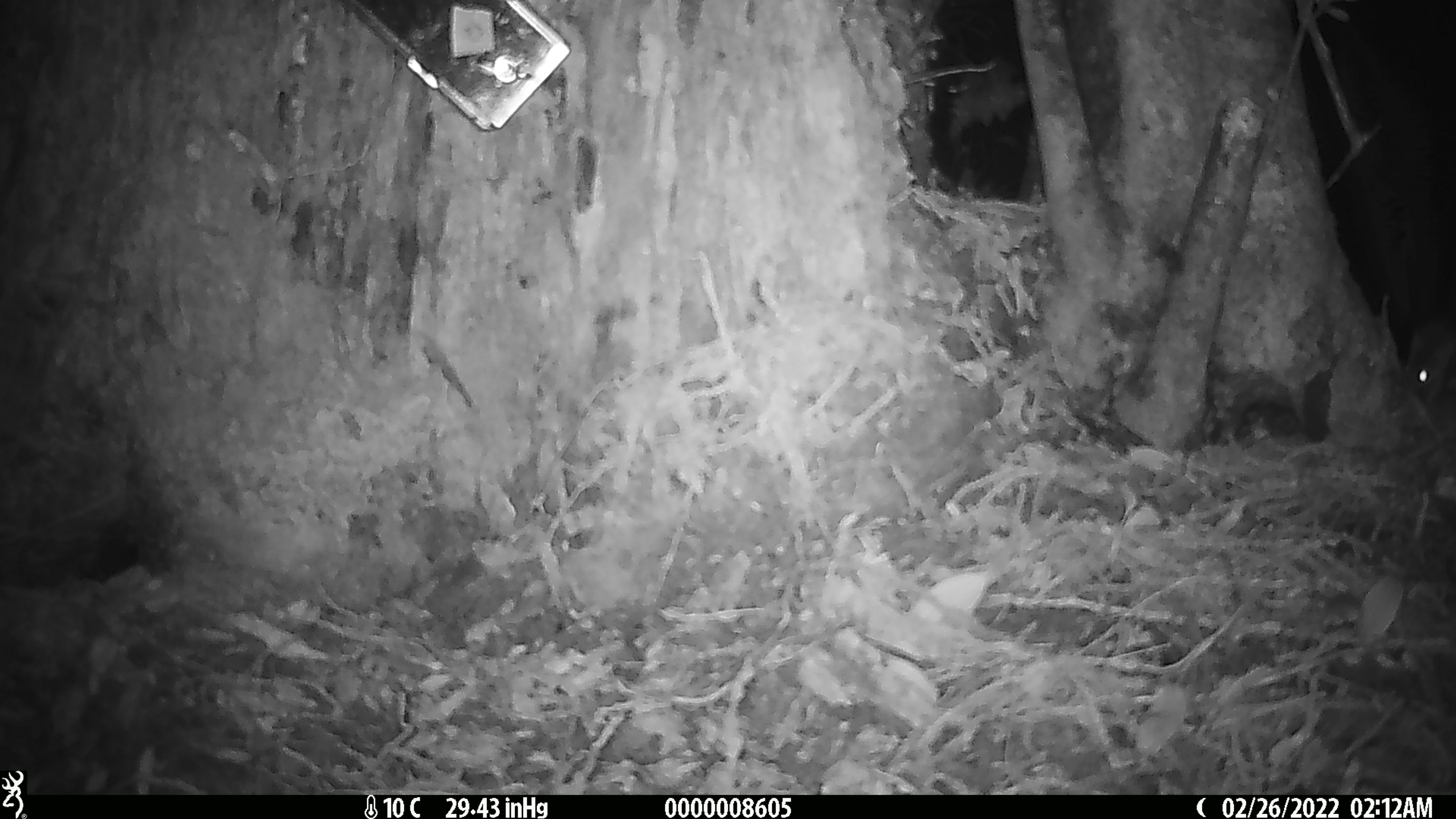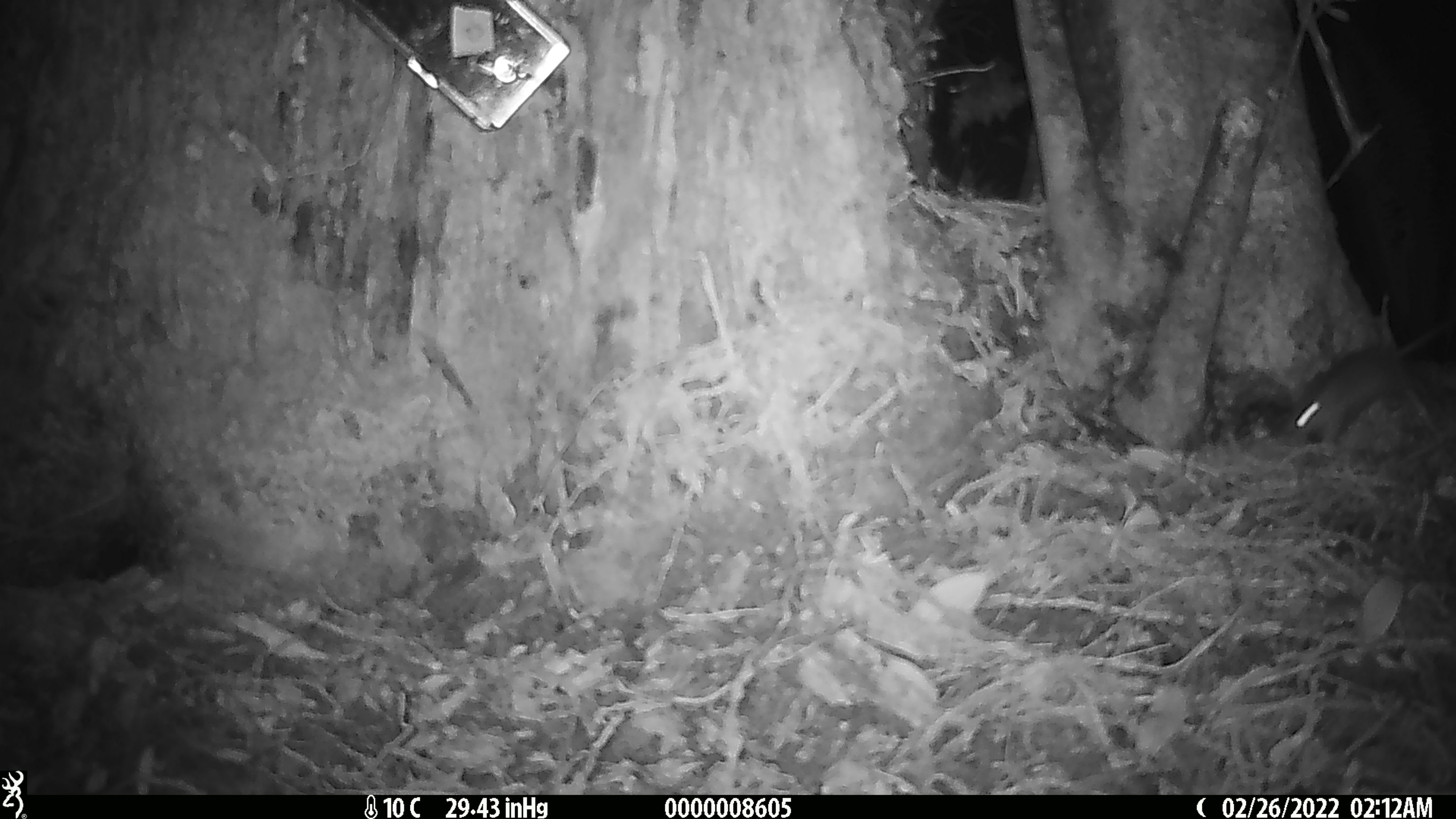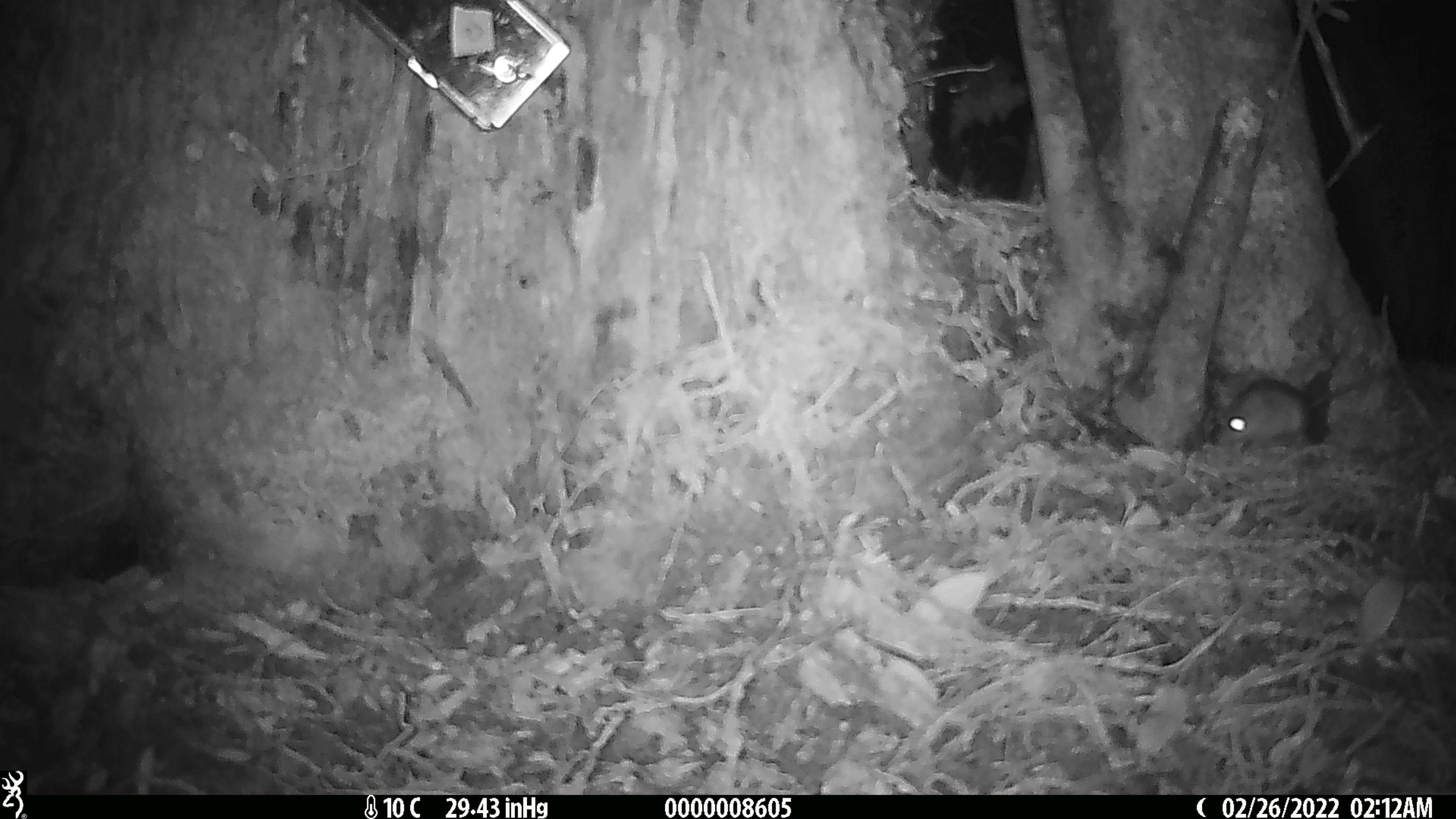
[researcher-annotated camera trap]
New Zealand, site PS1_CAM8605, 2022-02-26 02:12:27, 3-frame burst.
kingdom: Animalia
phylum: Chordata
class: Mammalia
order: Rodentia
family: Muridae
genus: Mus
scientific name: Mus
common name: mouse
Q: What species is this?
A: Mouse (Mus).